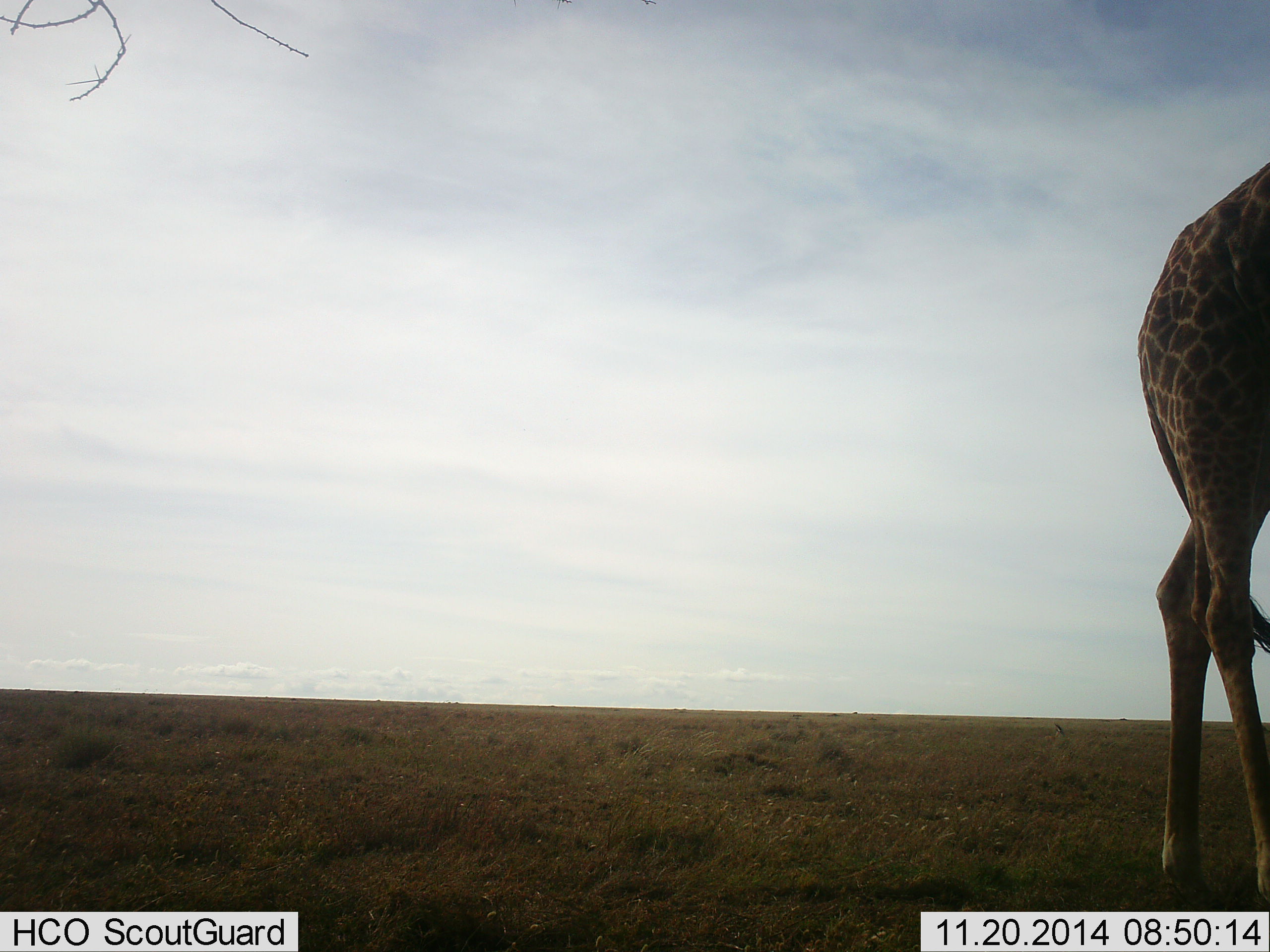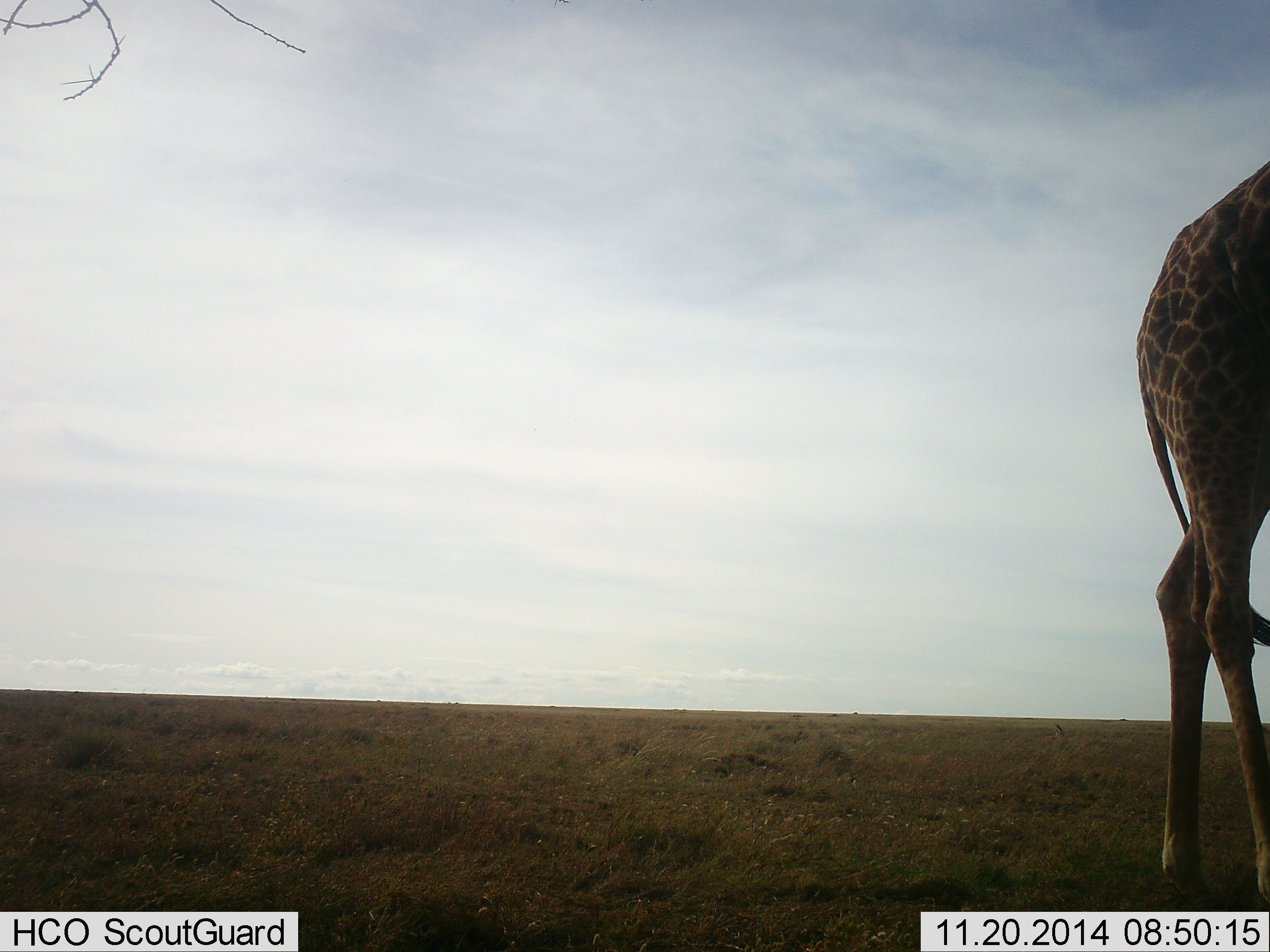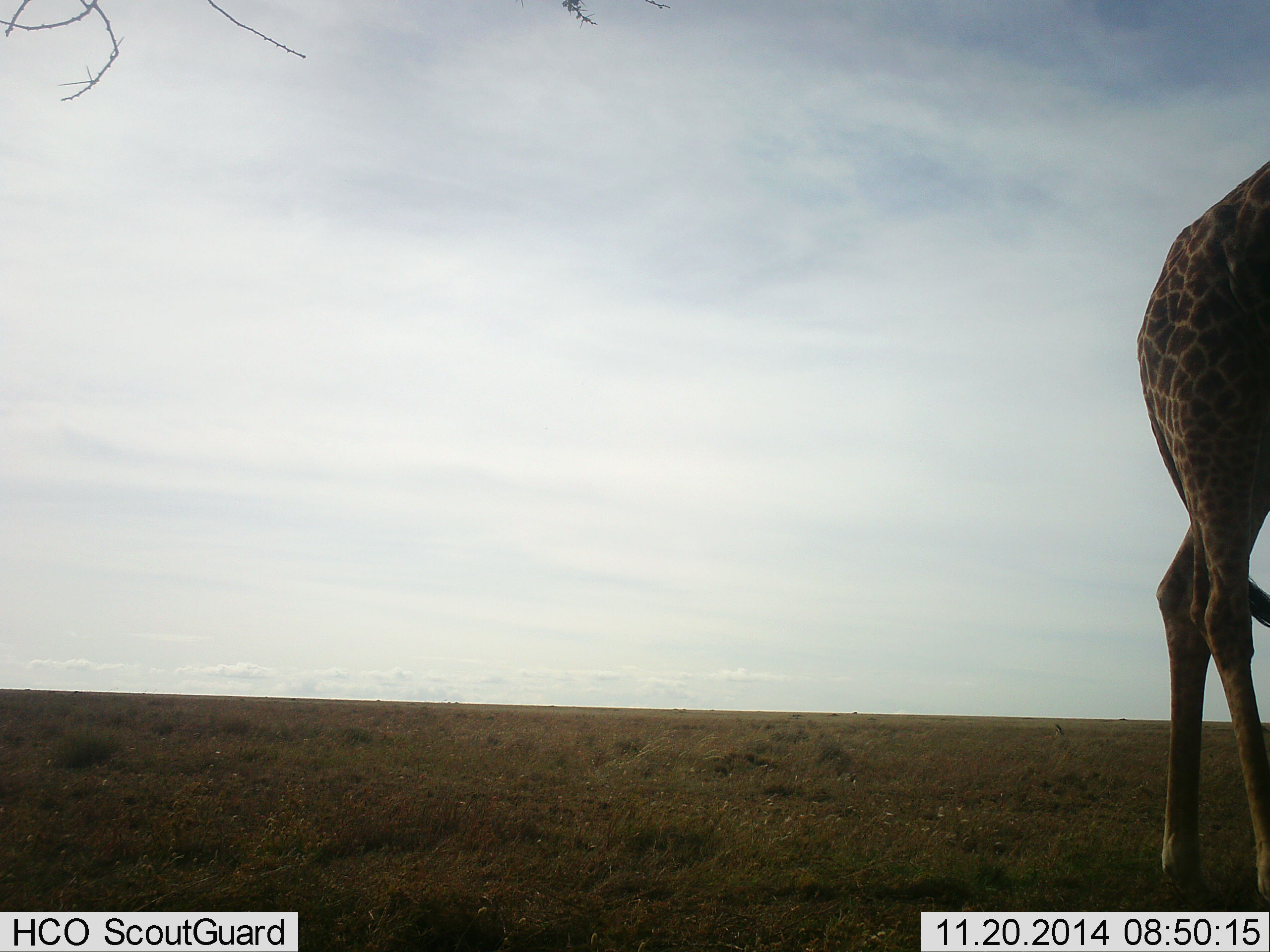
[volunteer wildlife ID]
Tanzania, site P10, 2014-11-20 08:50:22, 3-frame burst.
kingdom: Animalia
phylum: Chordata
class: Mammalia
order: Artiodactyla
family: Giraffidae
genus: Giraffa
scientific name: Giraffa camelopardalis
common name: giraffe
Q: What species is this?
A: Giraffe (Giraffa camelopardalis).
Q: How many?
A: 1.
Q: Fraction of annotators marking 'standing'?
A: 100%.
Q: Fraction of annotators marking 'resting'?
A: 0%.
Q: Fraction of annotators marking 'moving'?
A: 0%.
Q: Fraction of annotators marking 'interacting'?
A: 0%.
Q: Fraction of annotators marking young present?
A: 0%.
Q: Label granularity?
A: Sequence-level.